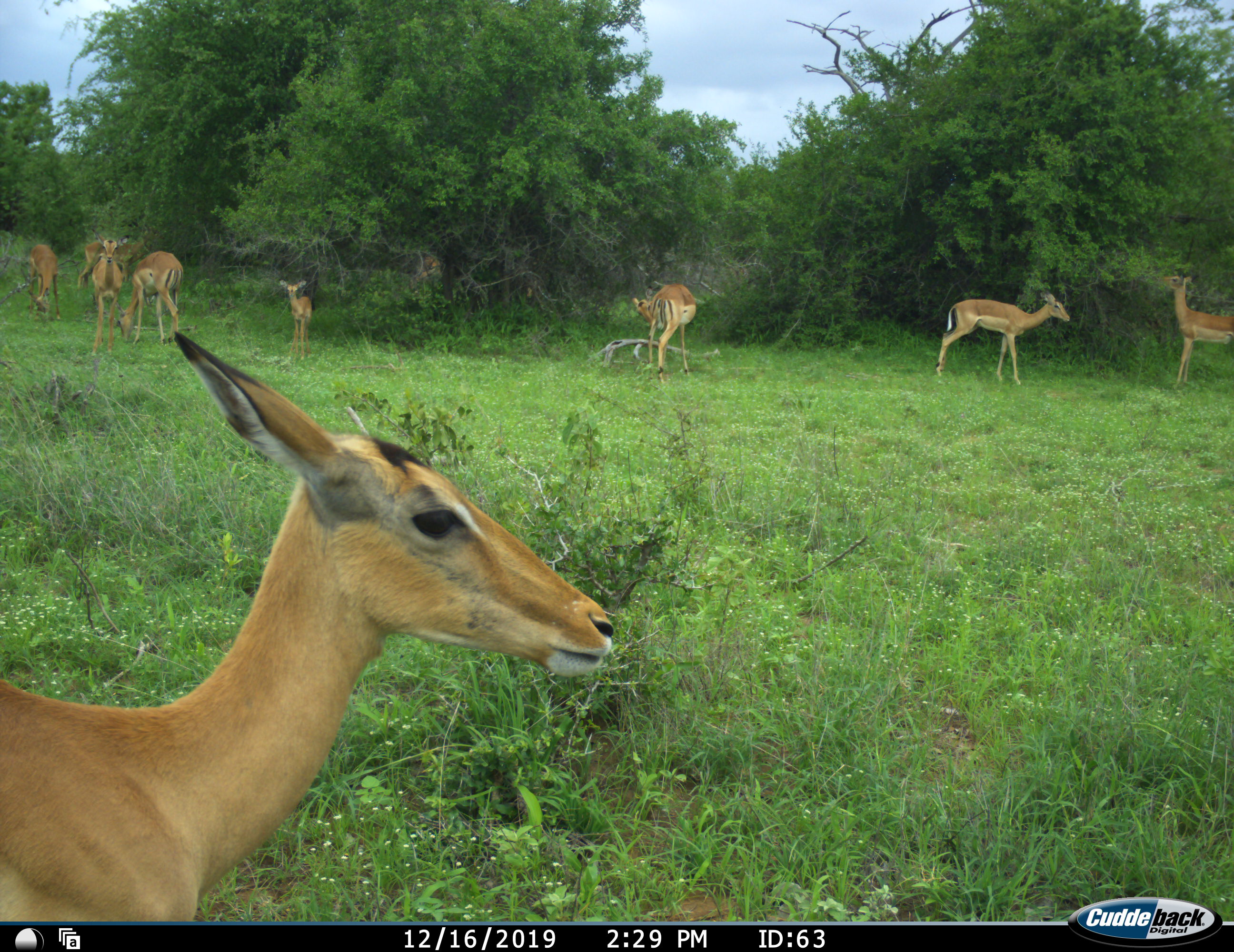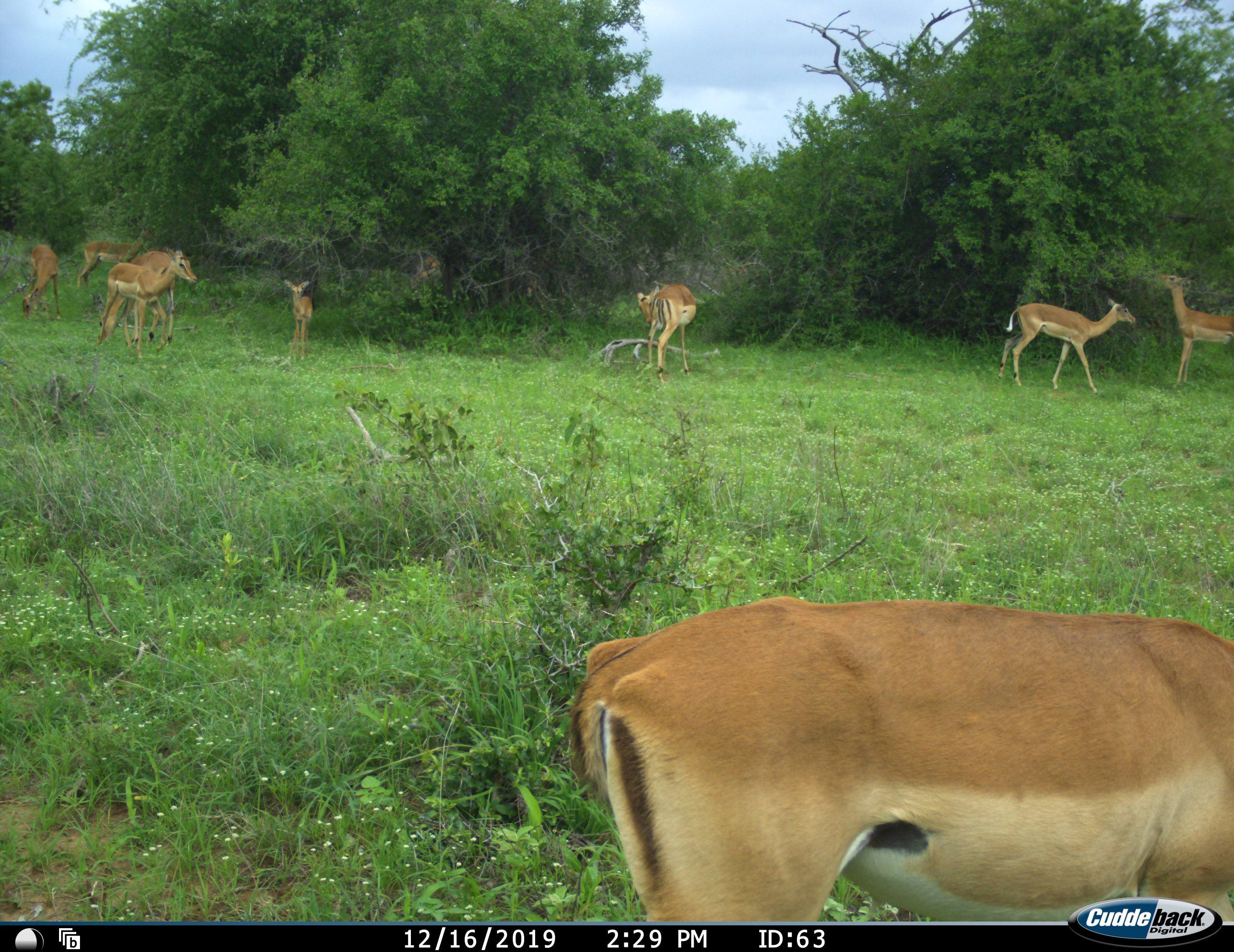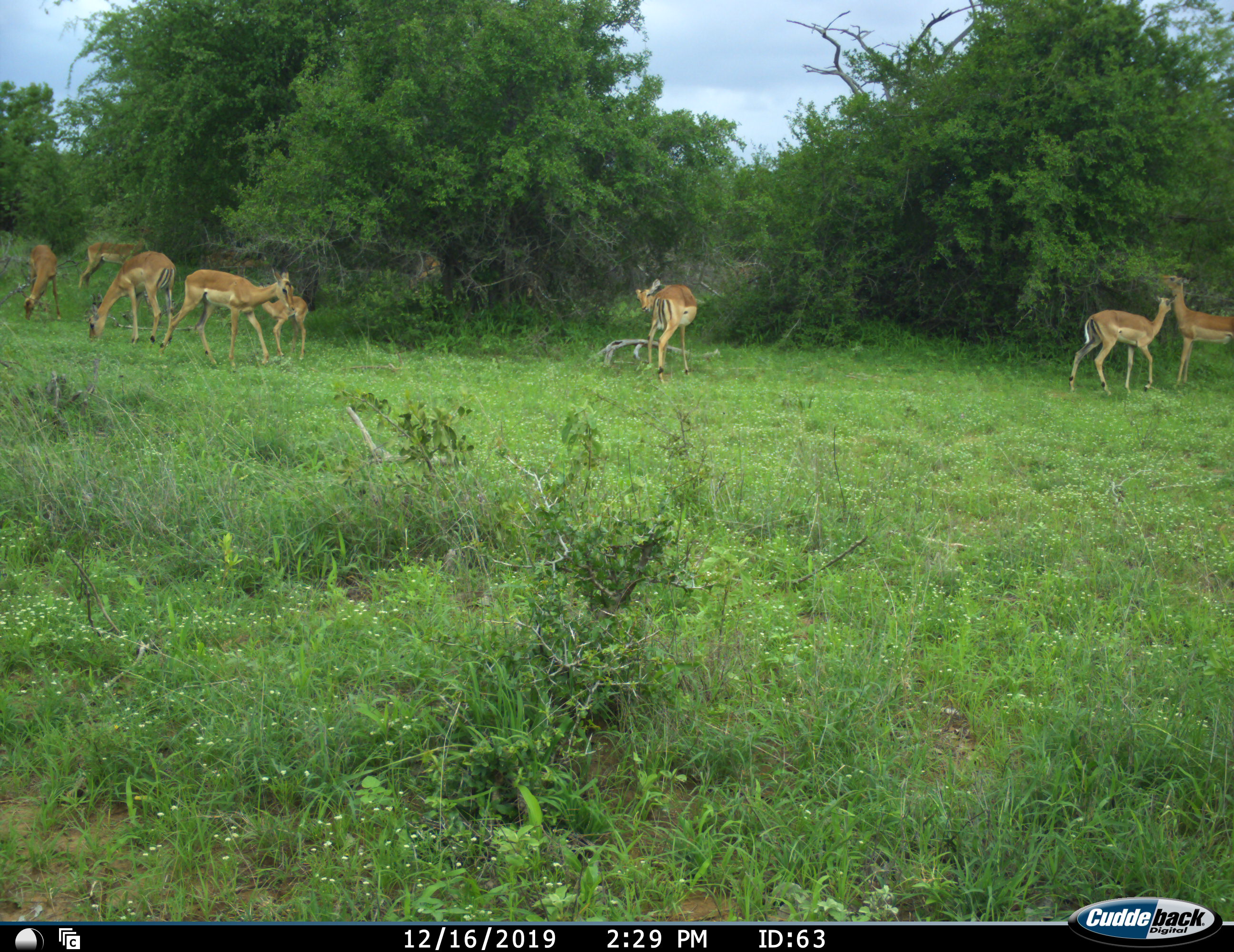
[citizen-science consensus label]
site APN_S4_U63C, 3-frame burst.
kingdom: Animalia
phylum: Chordata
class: Mammalia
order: Artiodactyla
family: Bovidae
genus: Aepyceros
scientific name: Aepyceros melampus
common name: impala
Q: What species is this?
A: Impala (Aepyceros melampus).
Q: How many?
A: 9.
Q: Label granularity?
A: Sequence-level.